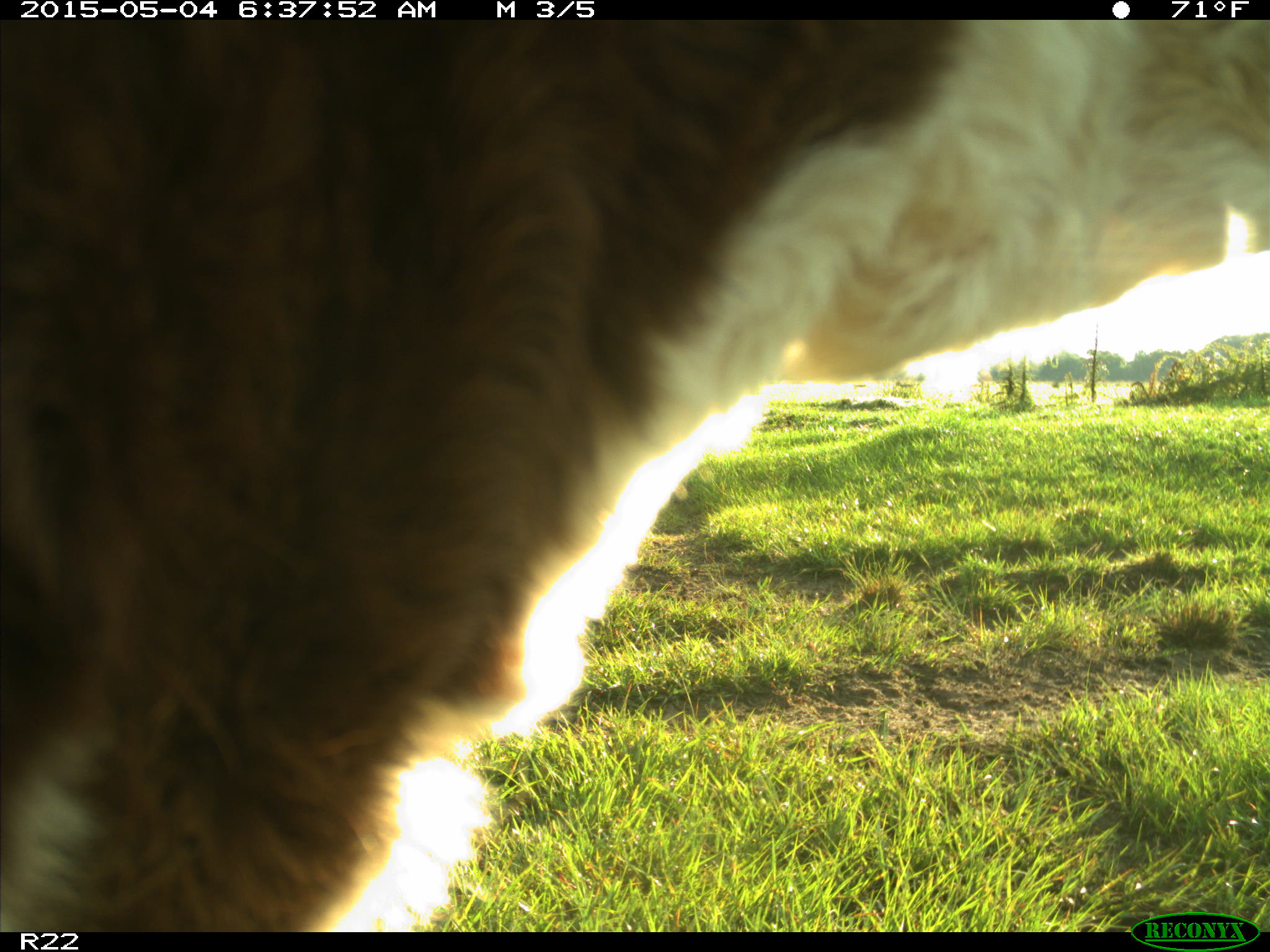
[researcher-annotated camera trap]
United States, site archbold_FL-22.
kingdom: Animalia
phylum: Chordata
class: Mammalia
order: Artiodactyla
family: Bovidae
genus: Bos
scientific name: Bos taurus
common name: domestic cow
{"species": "Bos taurus (domestic cow)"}